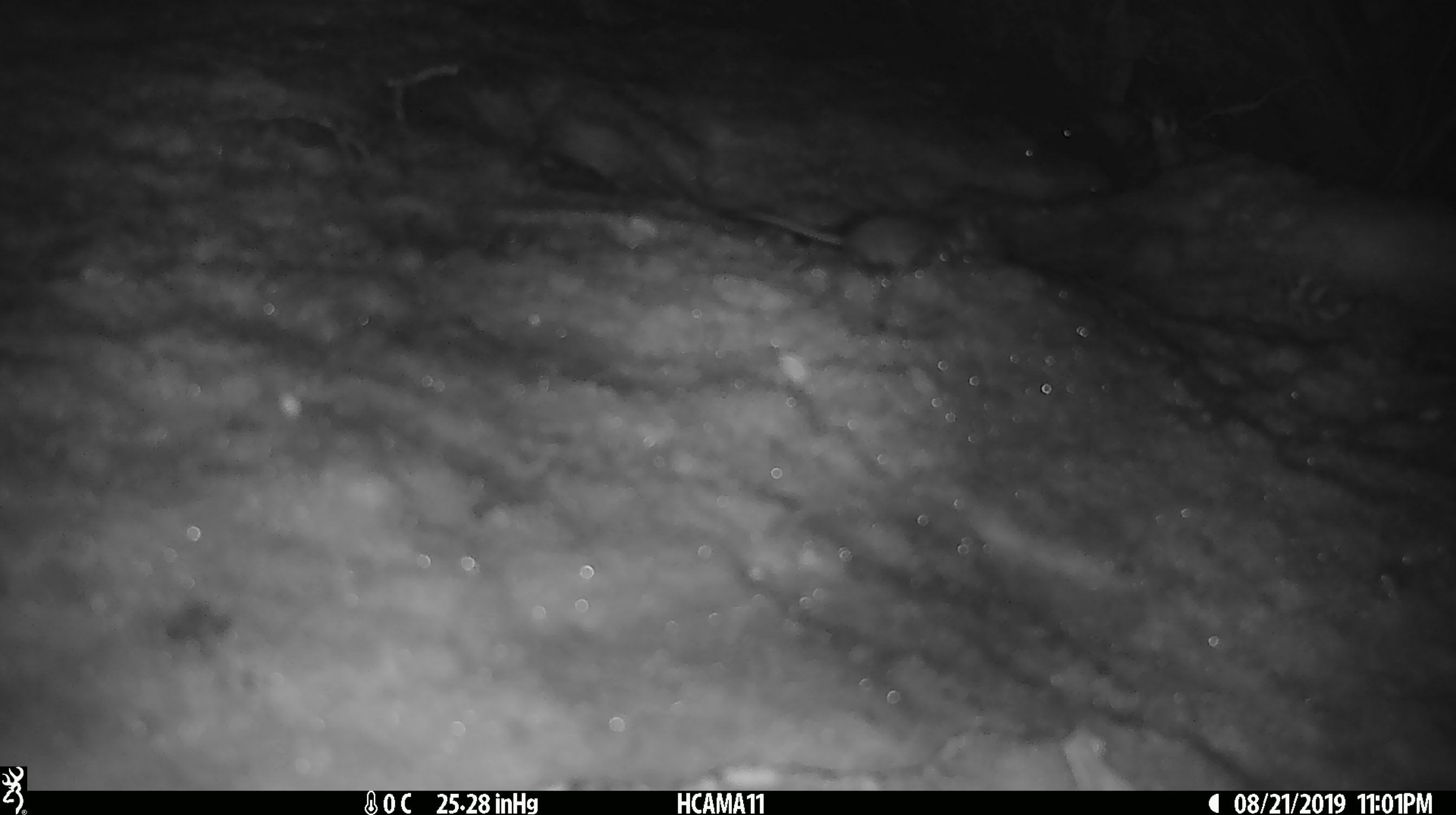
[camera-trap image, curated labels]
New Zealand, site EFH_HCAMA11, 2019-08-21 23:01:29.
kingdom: Animalia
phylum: Chordata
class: Mammalia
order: Rodentia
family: Muridae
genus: Mus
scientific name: Mus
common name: mouse